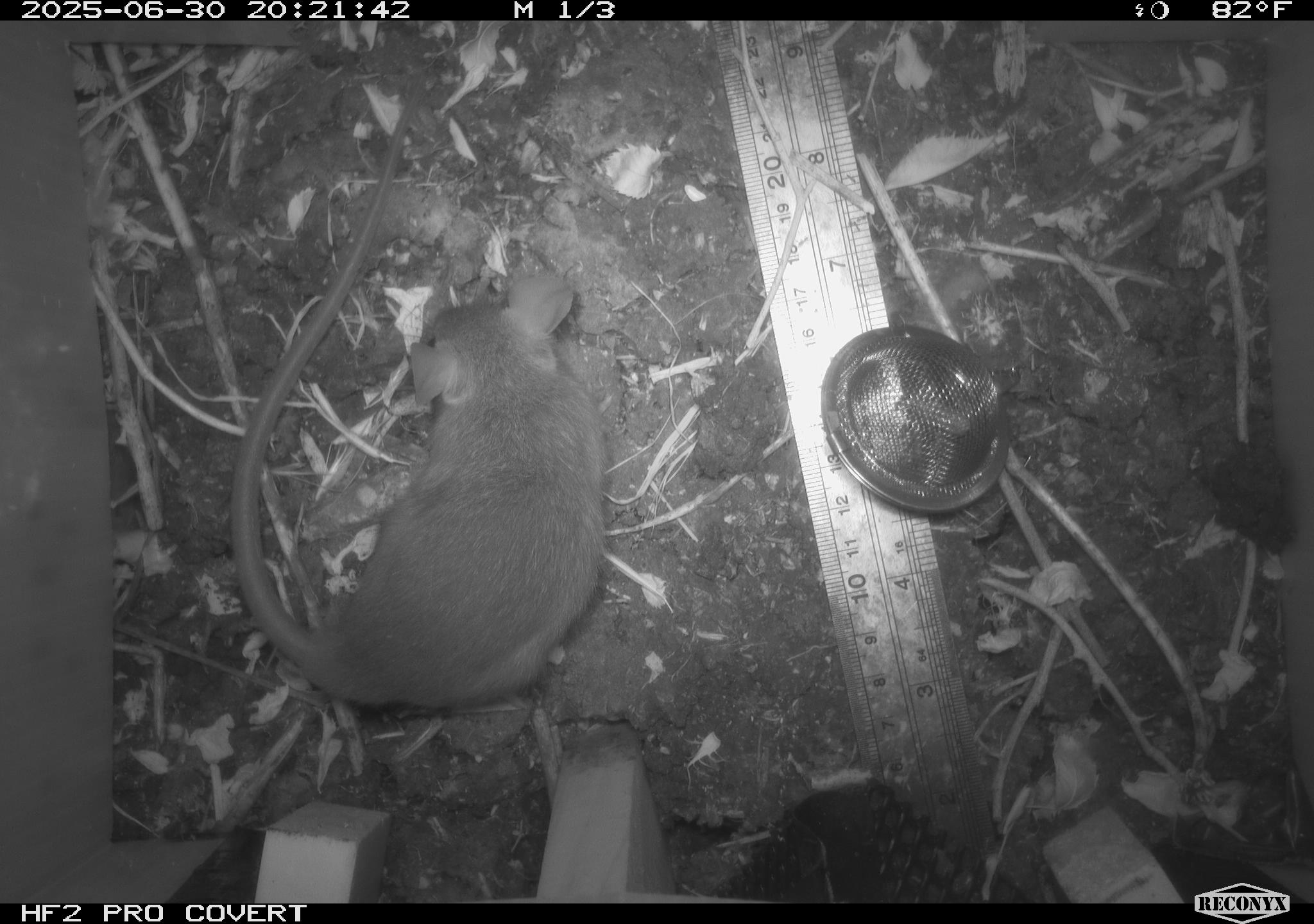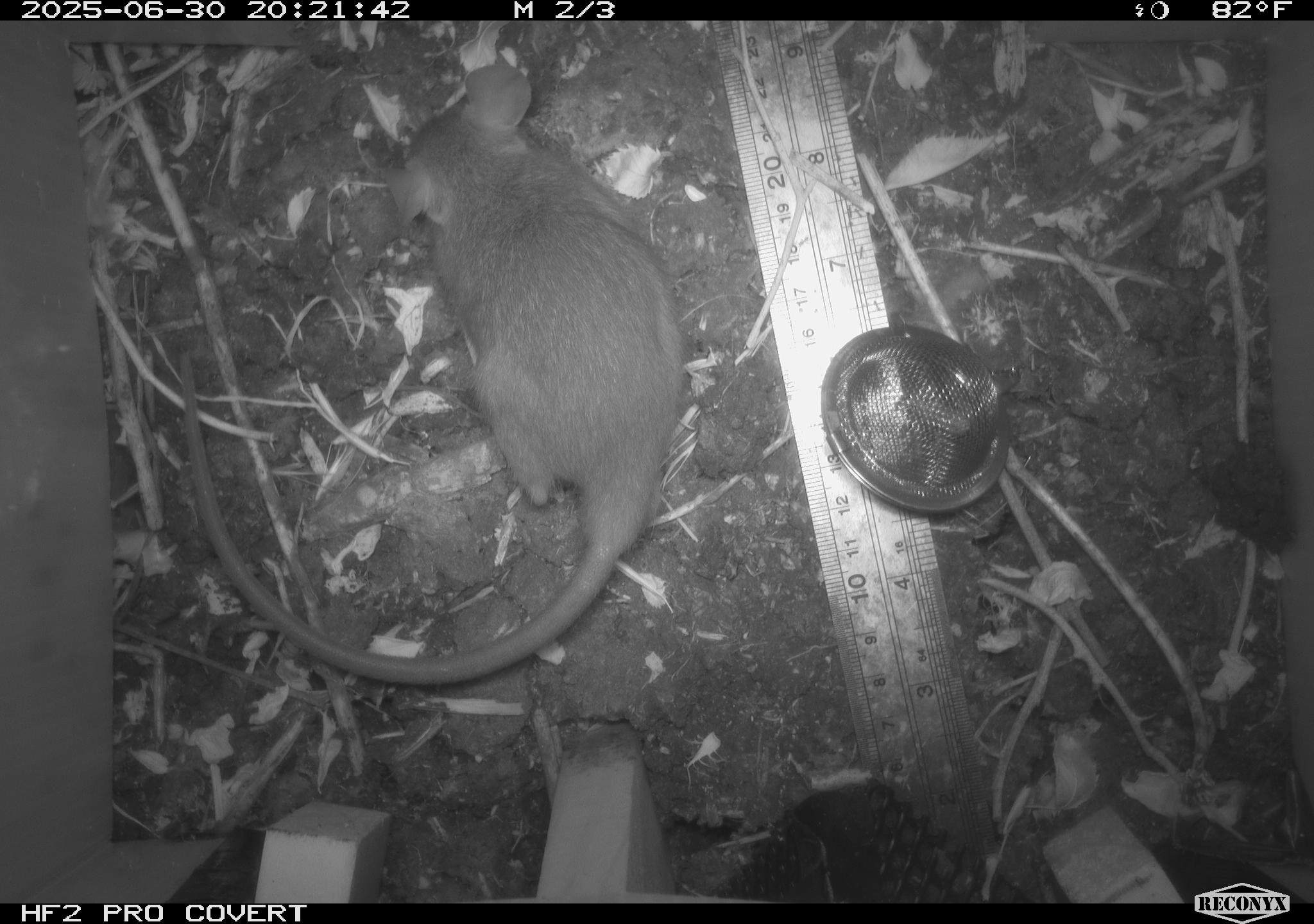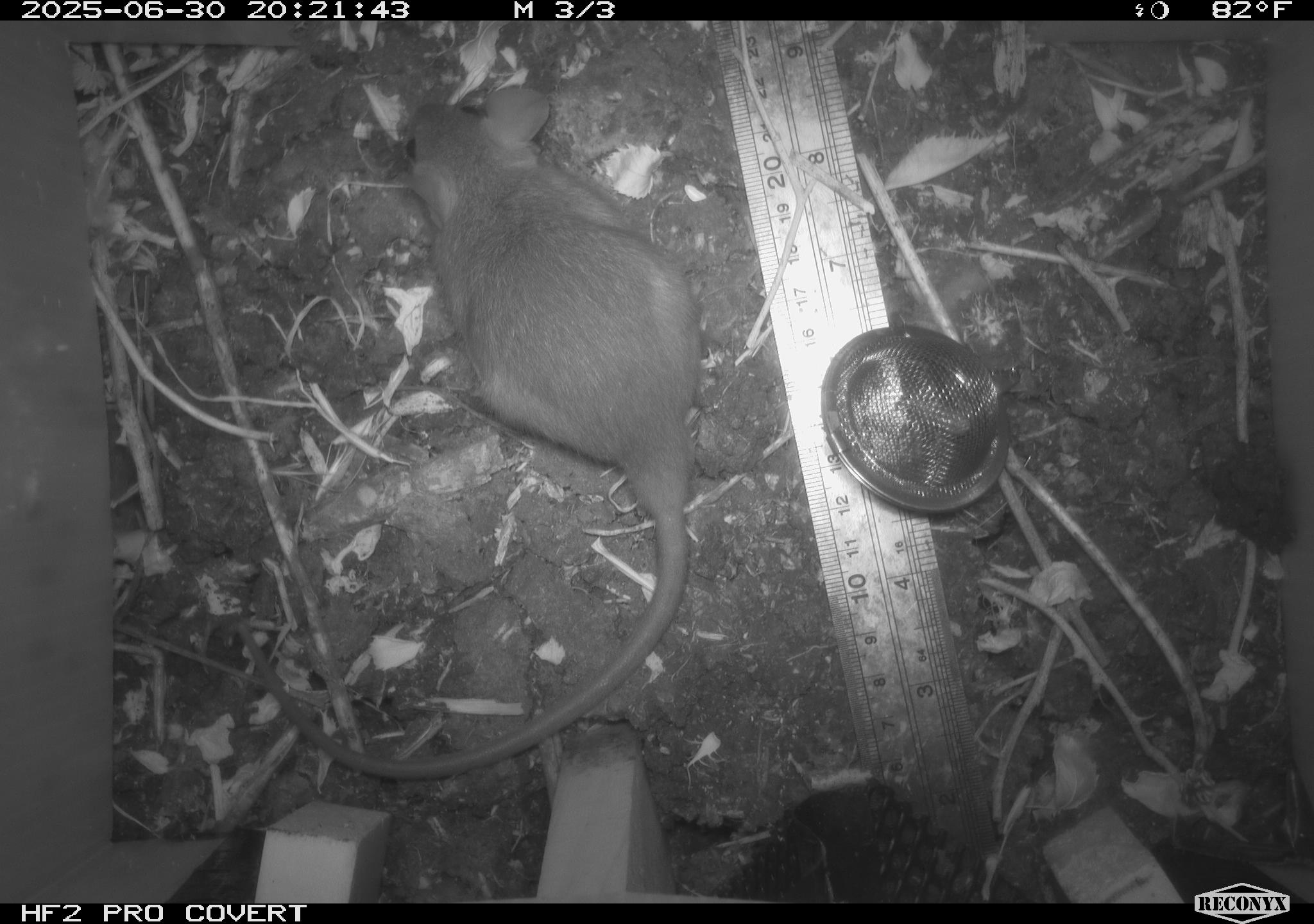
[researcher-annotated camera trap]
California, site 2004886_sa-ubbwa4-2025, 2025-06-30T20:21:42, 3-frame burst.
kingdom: Animalia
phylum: Chordata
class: Mammalia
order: Rodentia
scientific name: Rodentia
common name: rodent